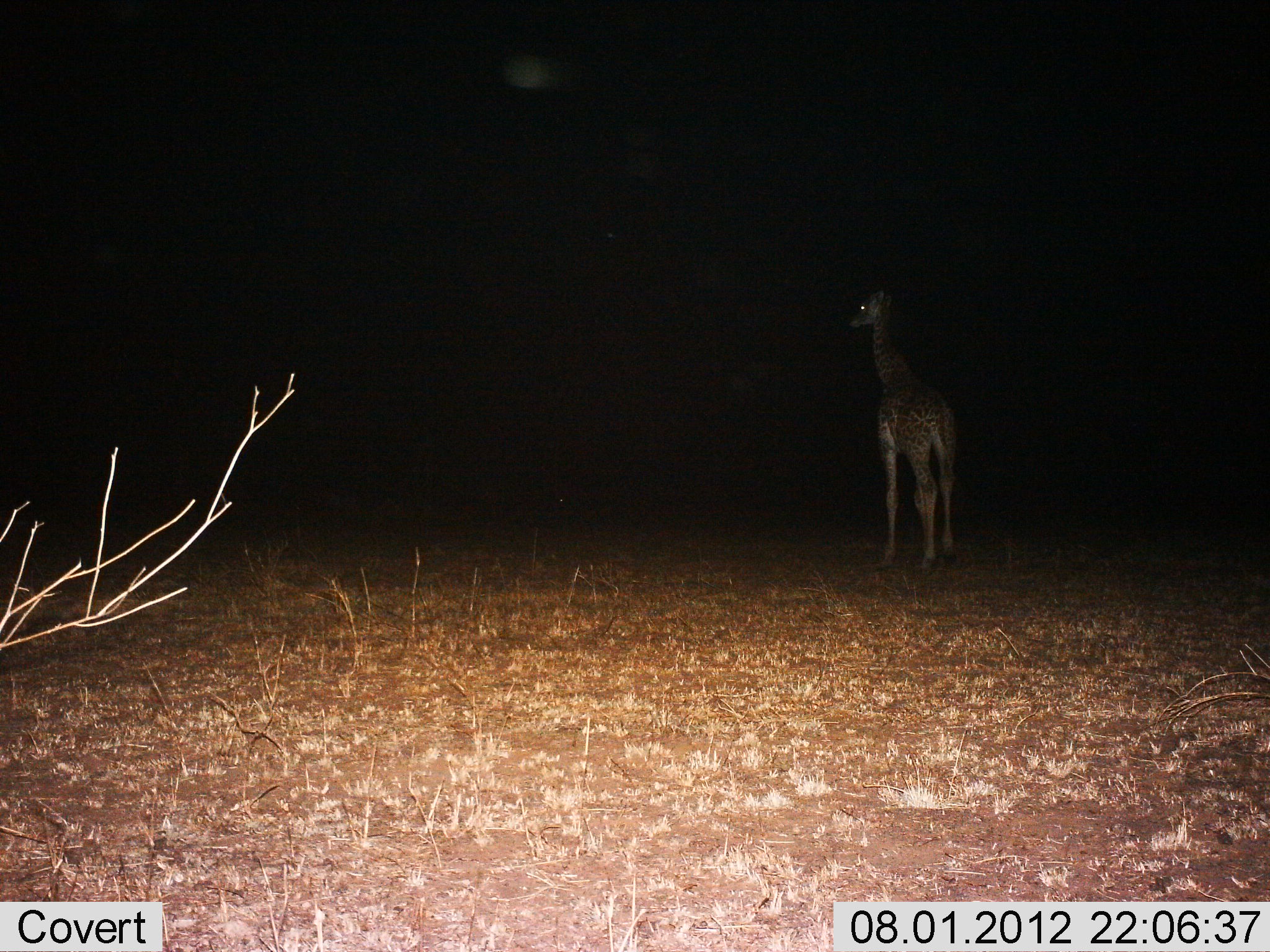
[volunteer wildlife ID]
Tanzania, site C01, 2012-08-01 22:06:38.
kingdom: Animalia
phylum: Chordata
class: Mammalia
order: Artiodactyla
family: Giraffidae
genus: Giraffa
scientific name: Giraffa camelopardalis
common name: giraffe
Giraffe (Giraffa camelopardalis), count 1. Behavior (volunteer vote fractions): standing 70%, resting 0%, moving 30%, interacting 0%. Young present (vote fraction): 20%. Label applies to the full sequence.